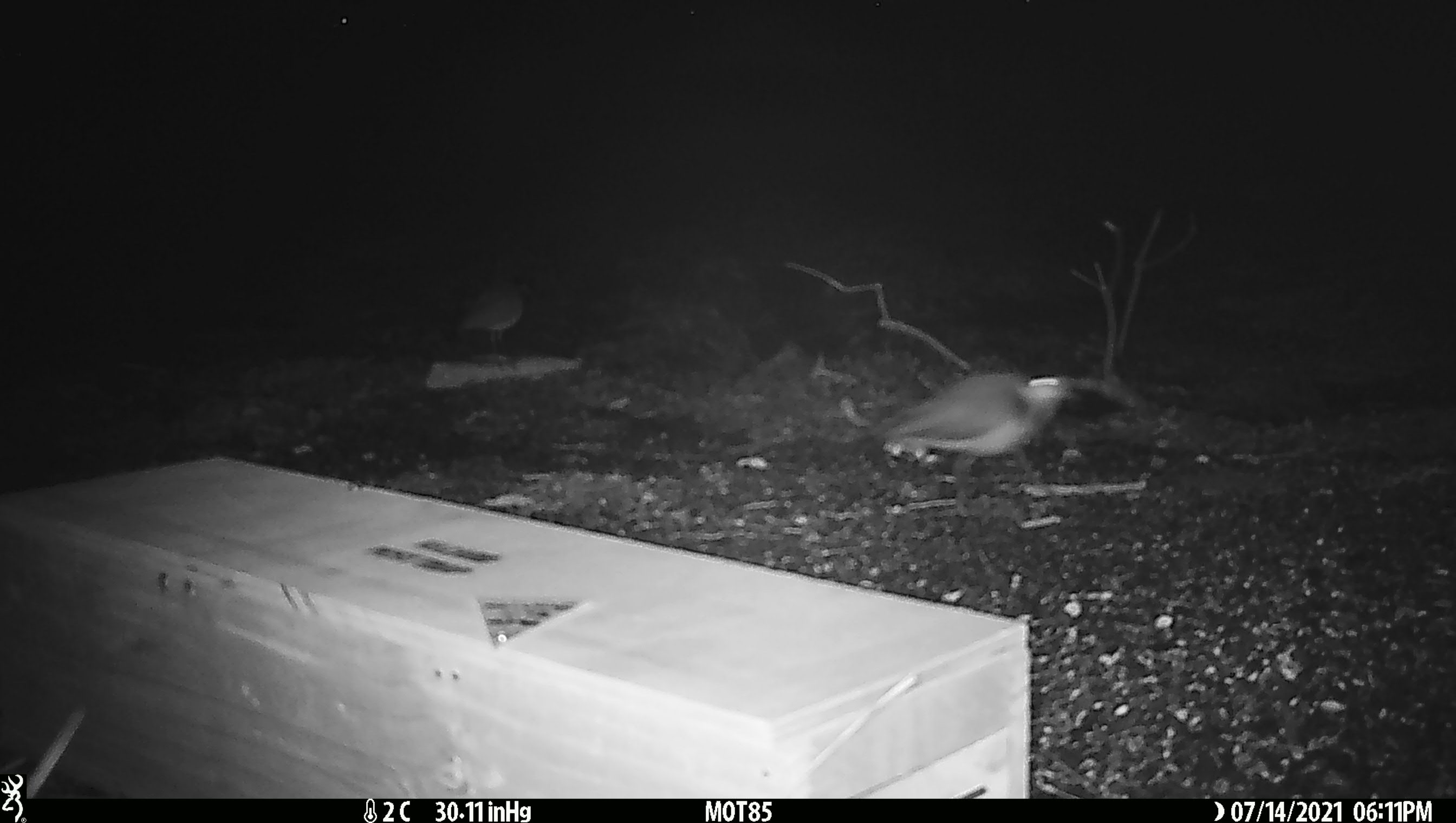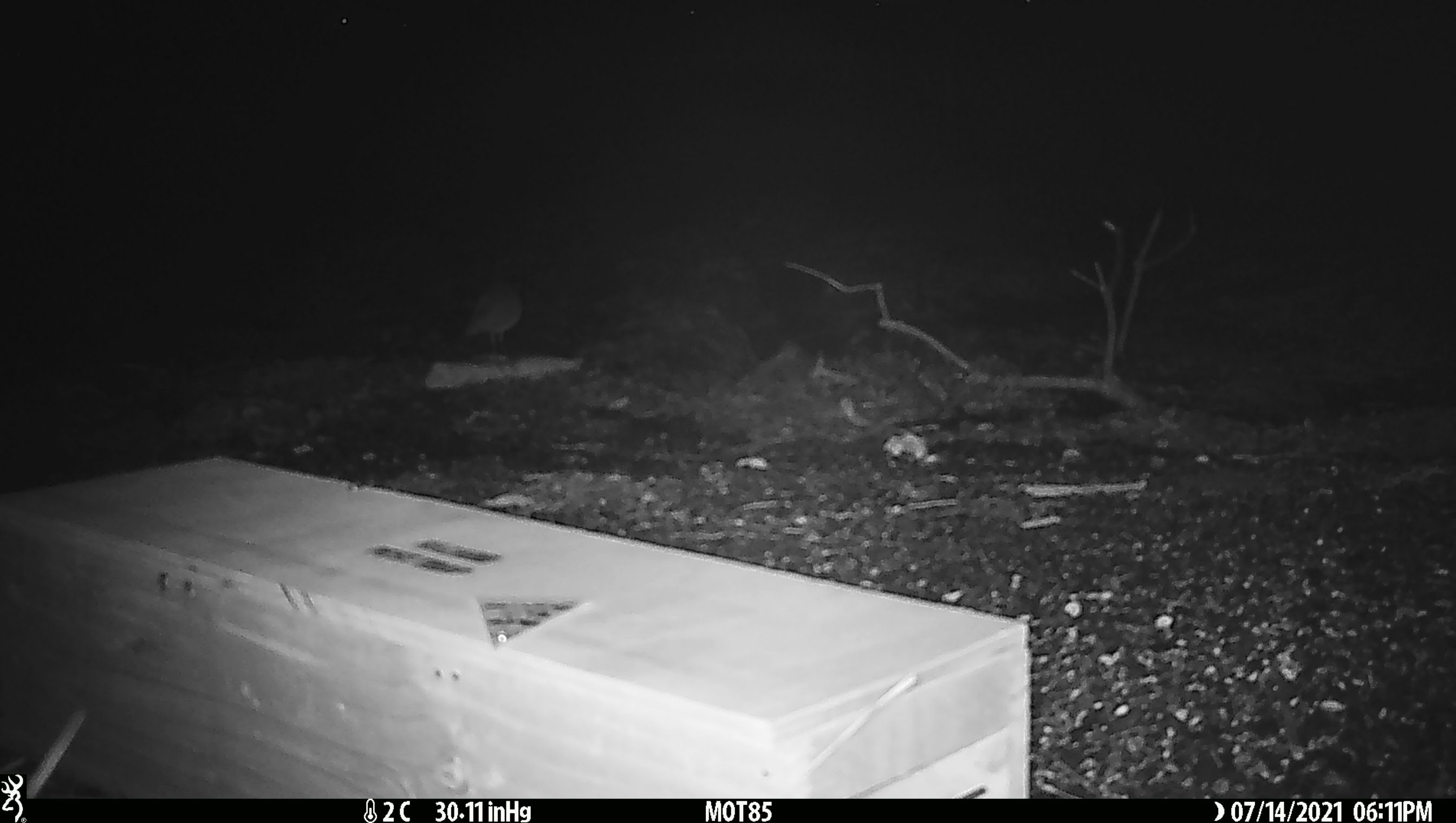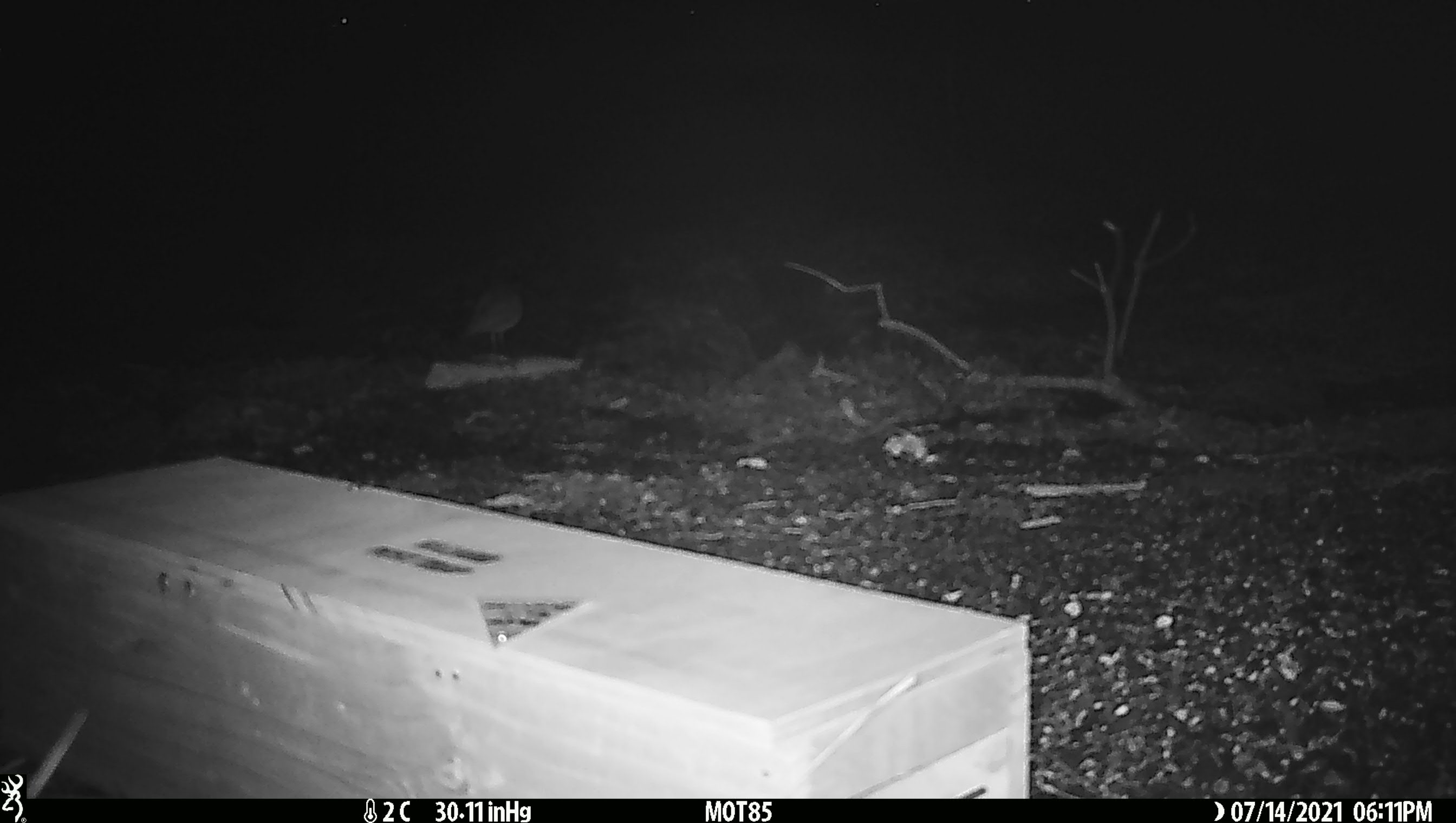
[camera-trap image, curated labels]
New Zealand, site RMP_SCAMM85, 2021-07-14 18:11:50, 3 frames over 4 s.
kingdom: Animalia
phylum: Chordata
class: Aves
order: Charadriiformes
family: Charadriidae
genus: Vanellus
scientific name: Vanellus miles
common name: masked lapwing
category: spurwing plover